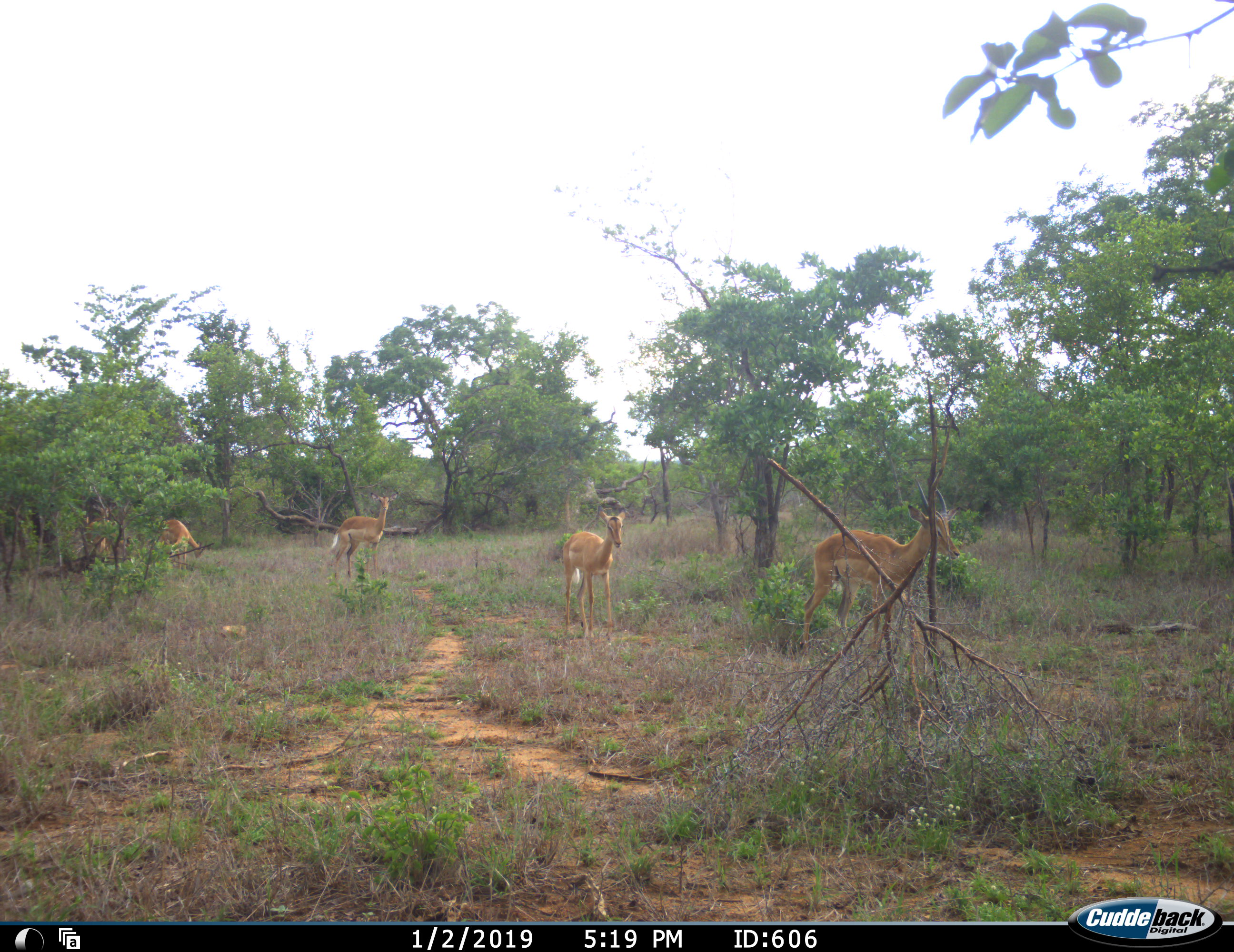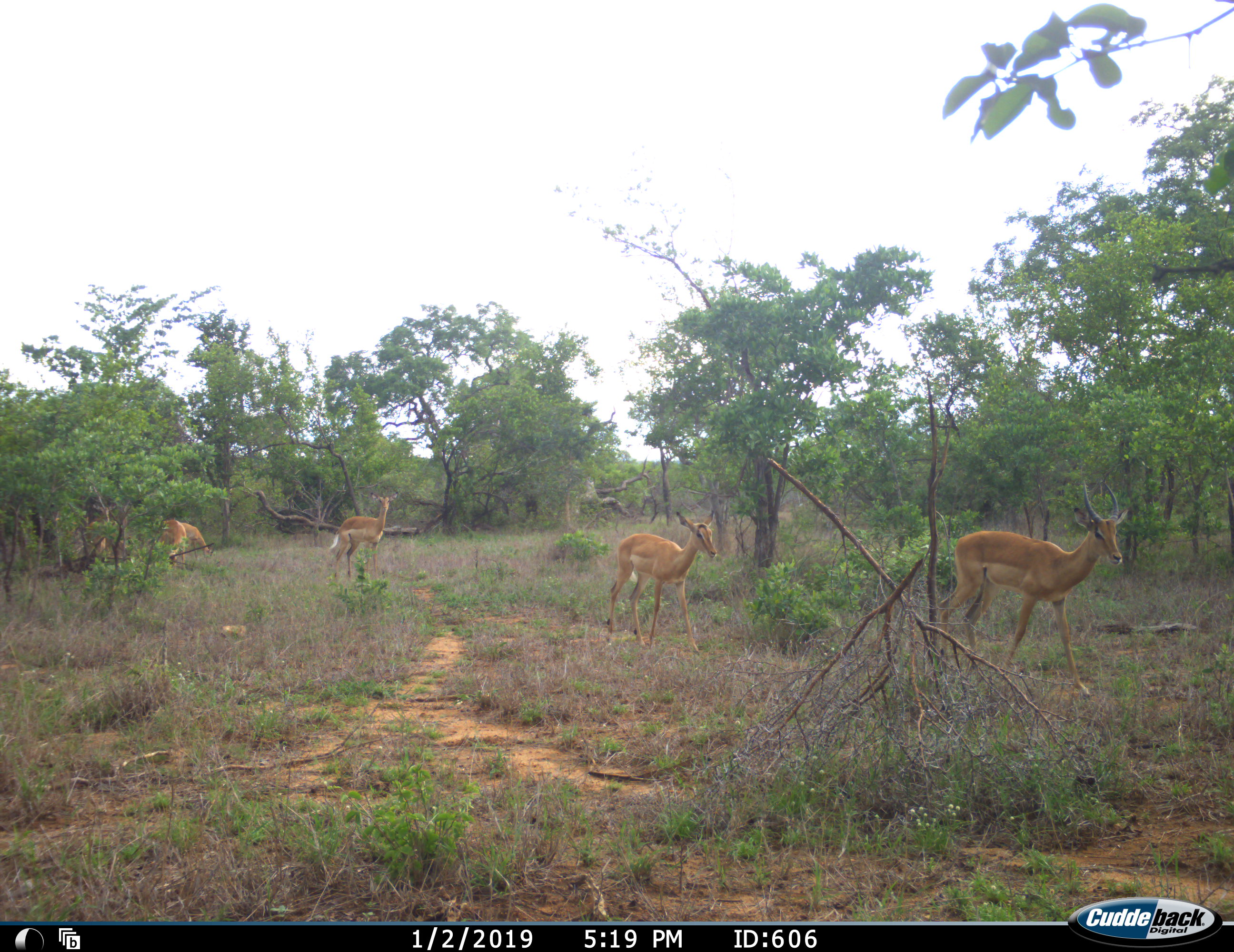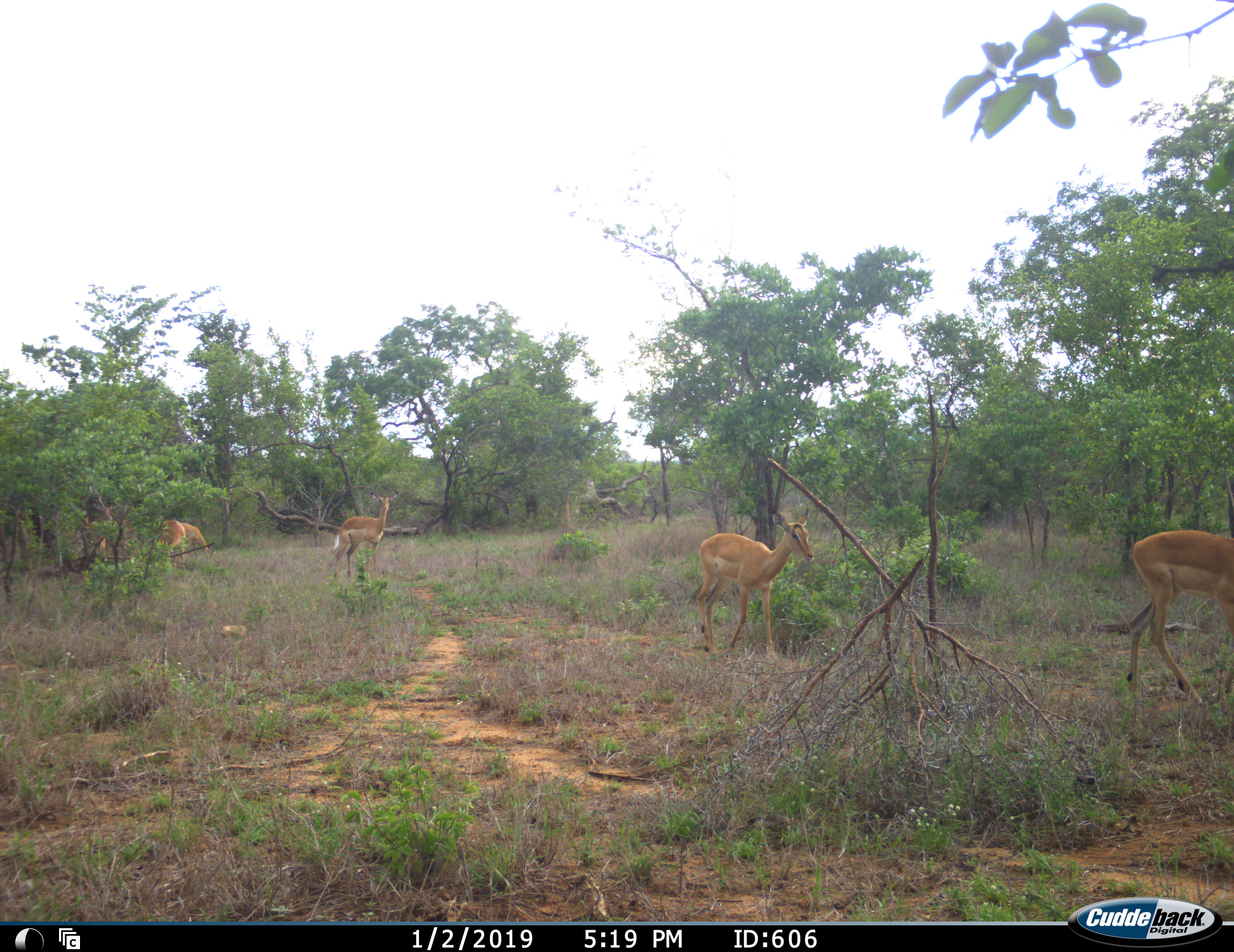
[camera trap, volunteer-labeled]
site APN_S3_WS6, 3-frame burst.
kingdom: Animalia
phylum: Chordata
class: Mammalia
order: Artiodactyla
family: Bovidae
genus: Aepyceros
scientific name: Aepyceros melampus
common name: impala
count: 5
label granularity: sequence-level